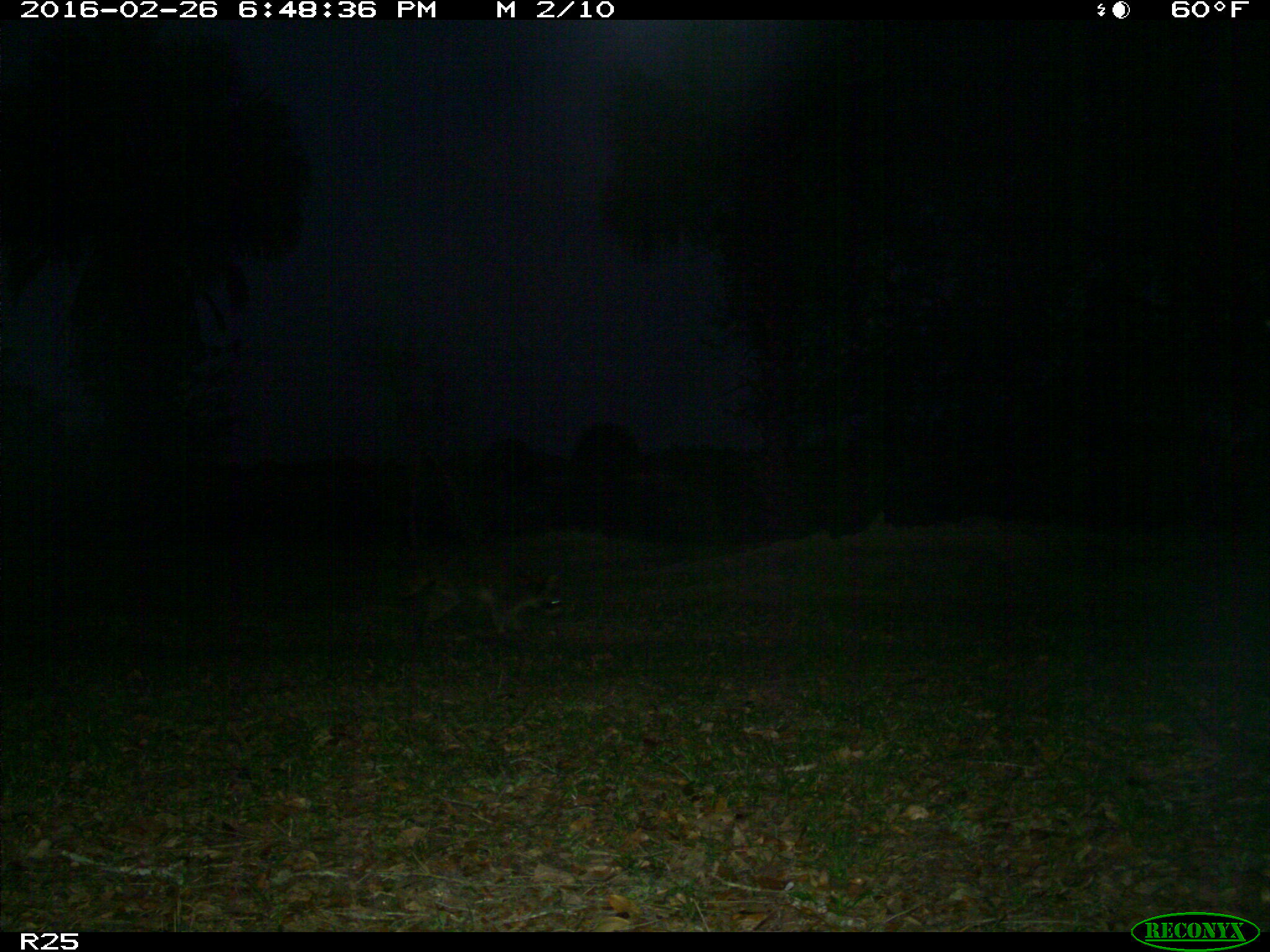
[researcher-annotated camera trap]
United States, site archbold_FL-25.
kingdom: Animalia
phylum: Chordata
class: Mammalia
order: Carnivora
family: Procyonidae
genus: Procyon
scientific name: Procyon lotor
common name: common raccoon